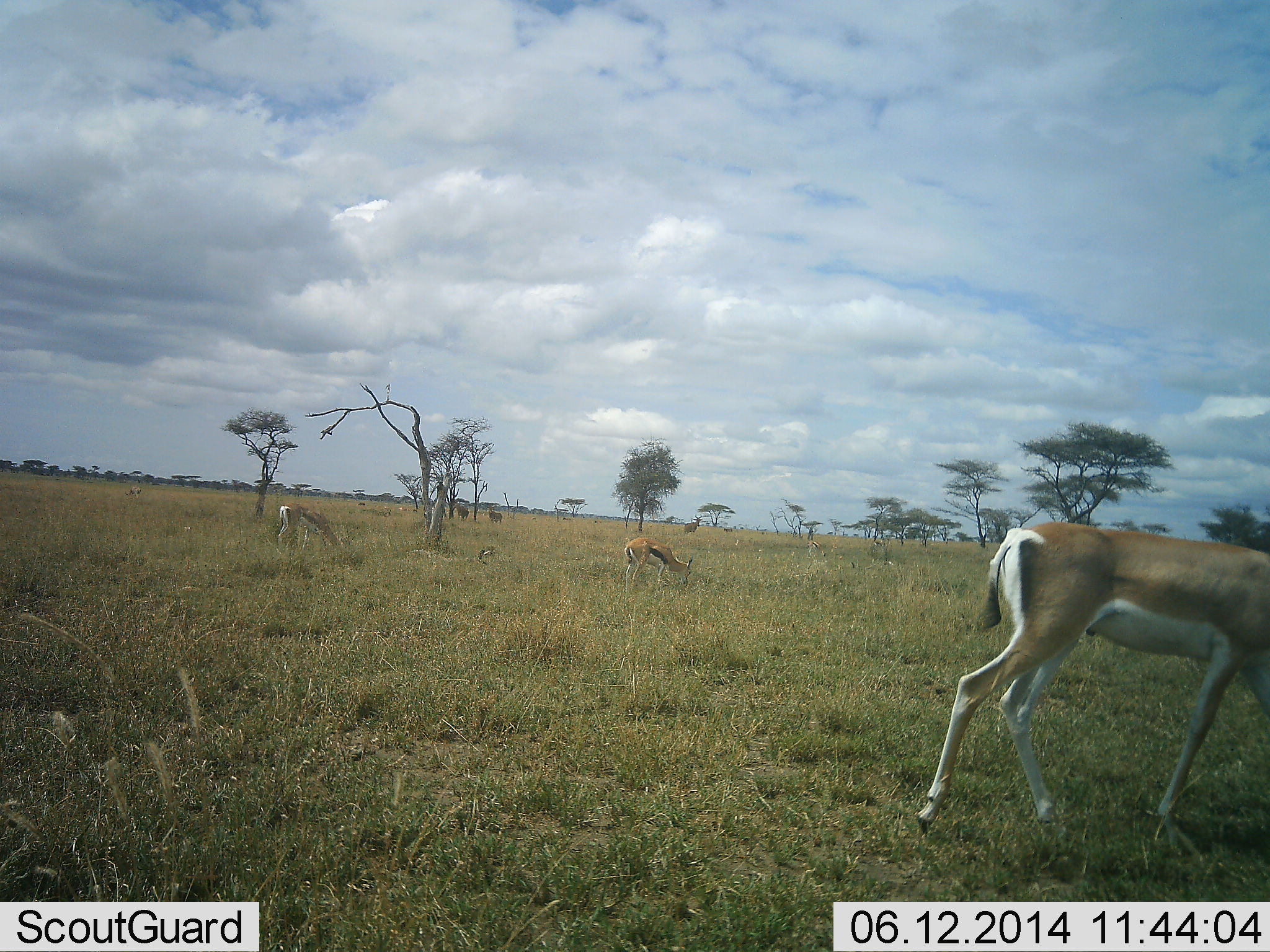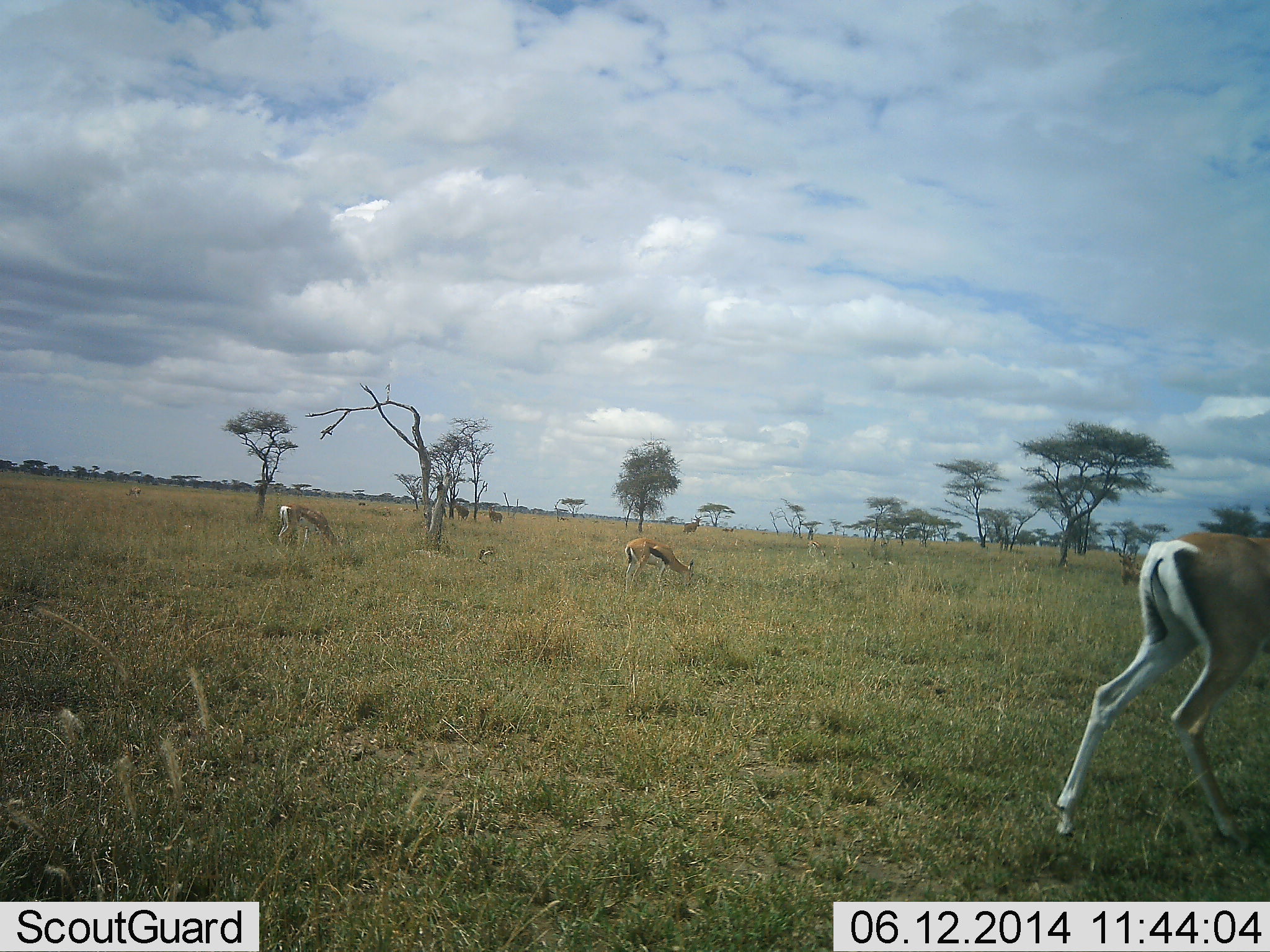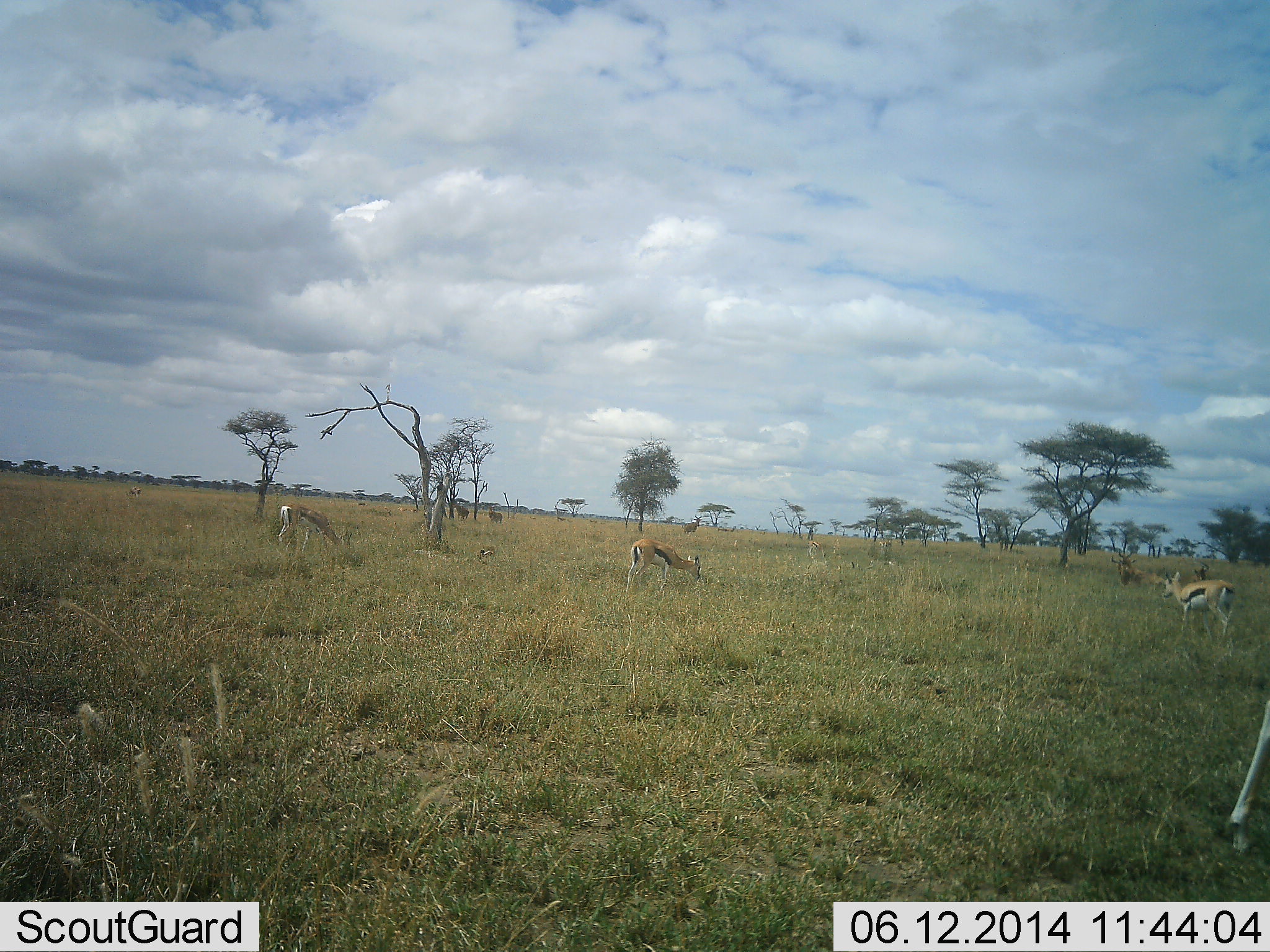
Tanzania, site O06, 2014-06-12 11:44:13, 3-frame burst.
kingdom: Animalia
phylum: Chordata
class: Mammalia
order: Artiodactyla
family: Bovidae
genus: Eudorcas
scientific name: Eudorcas thomsonii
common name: thomson's gazelle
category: gazellethomsons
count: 4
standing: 25%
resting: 0%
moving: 56%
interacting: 0%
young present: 0%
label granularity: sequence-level